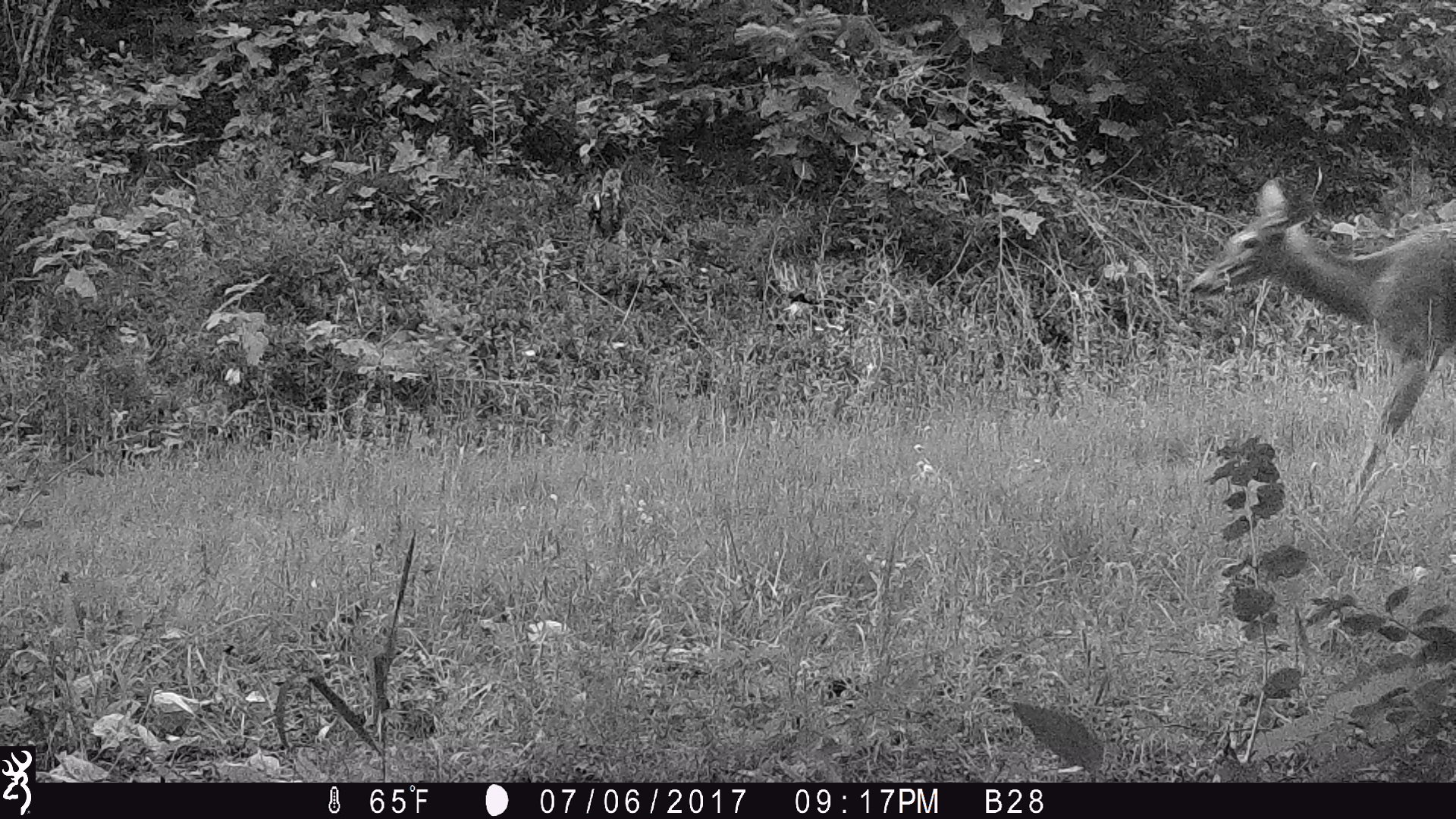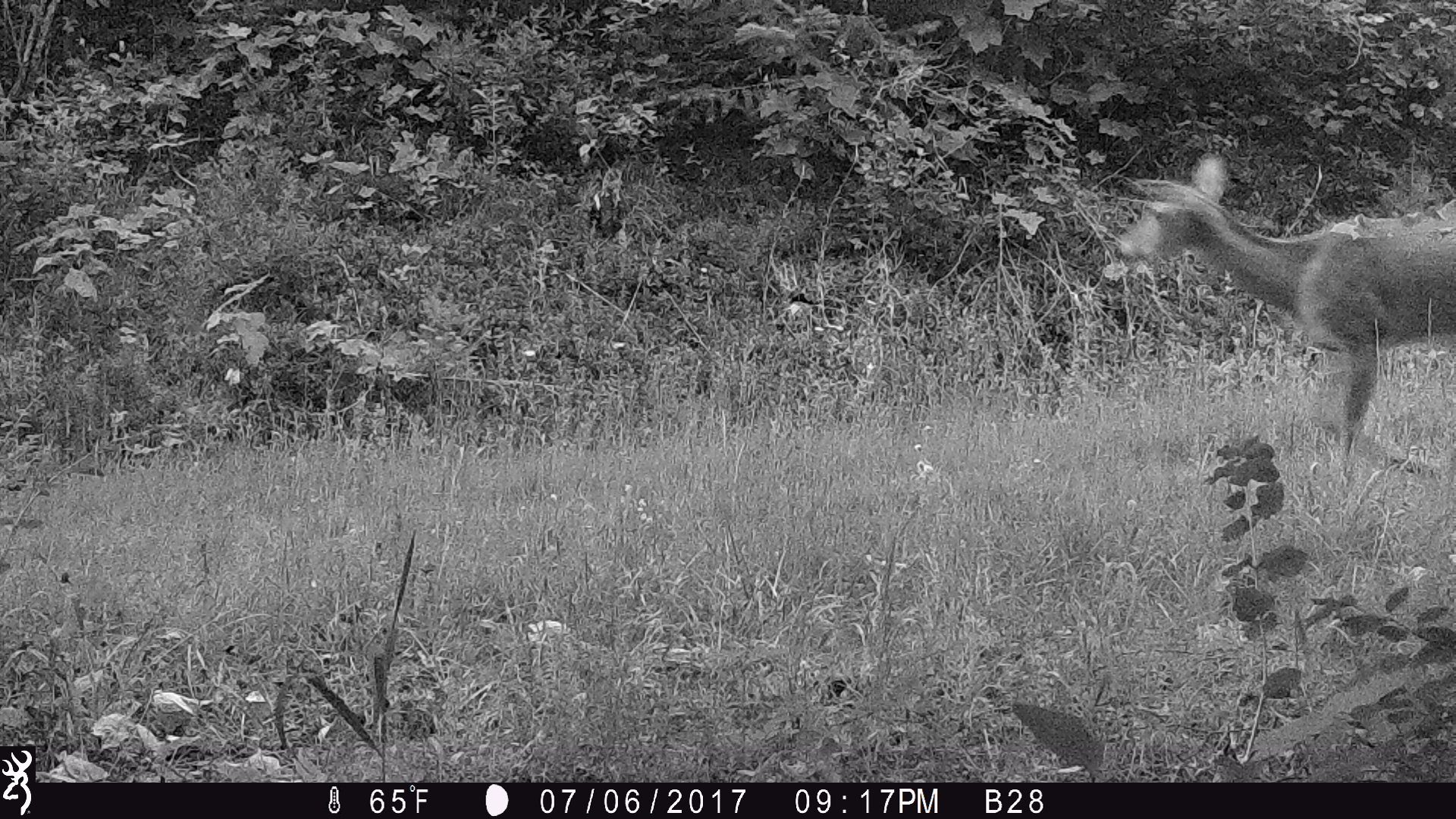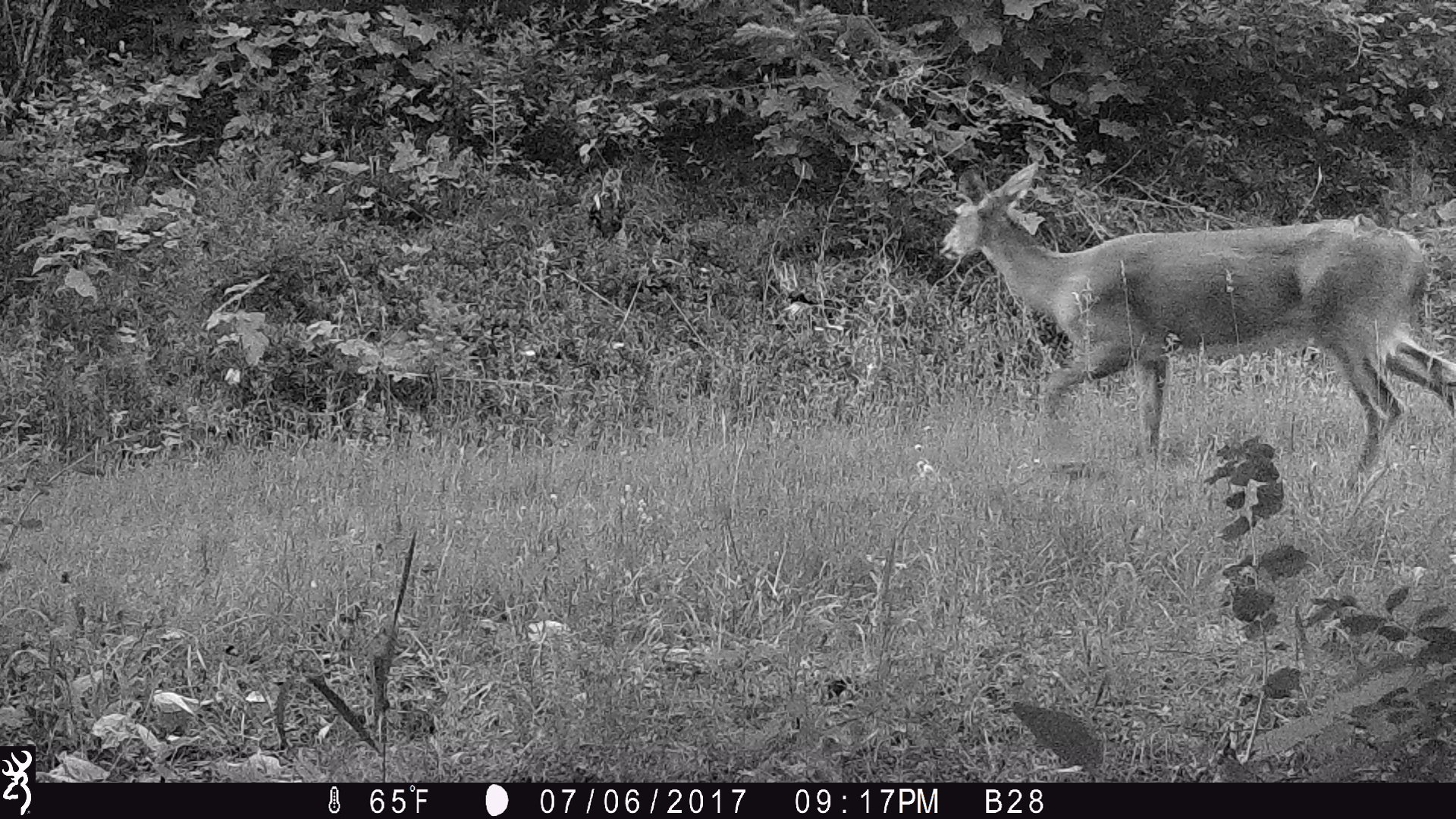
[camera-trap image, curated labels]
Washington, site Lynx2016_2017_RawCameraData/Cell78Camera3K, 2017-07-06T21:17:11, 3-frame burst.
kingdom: Animalia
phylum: Chordata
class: Mammalia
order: Artiodactyla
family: Cervidae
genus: Odocoileus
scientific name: Odocoileus virginianus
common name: white-tailed deer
Odocoileus virginianus (white-tailed deer). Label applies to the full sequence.